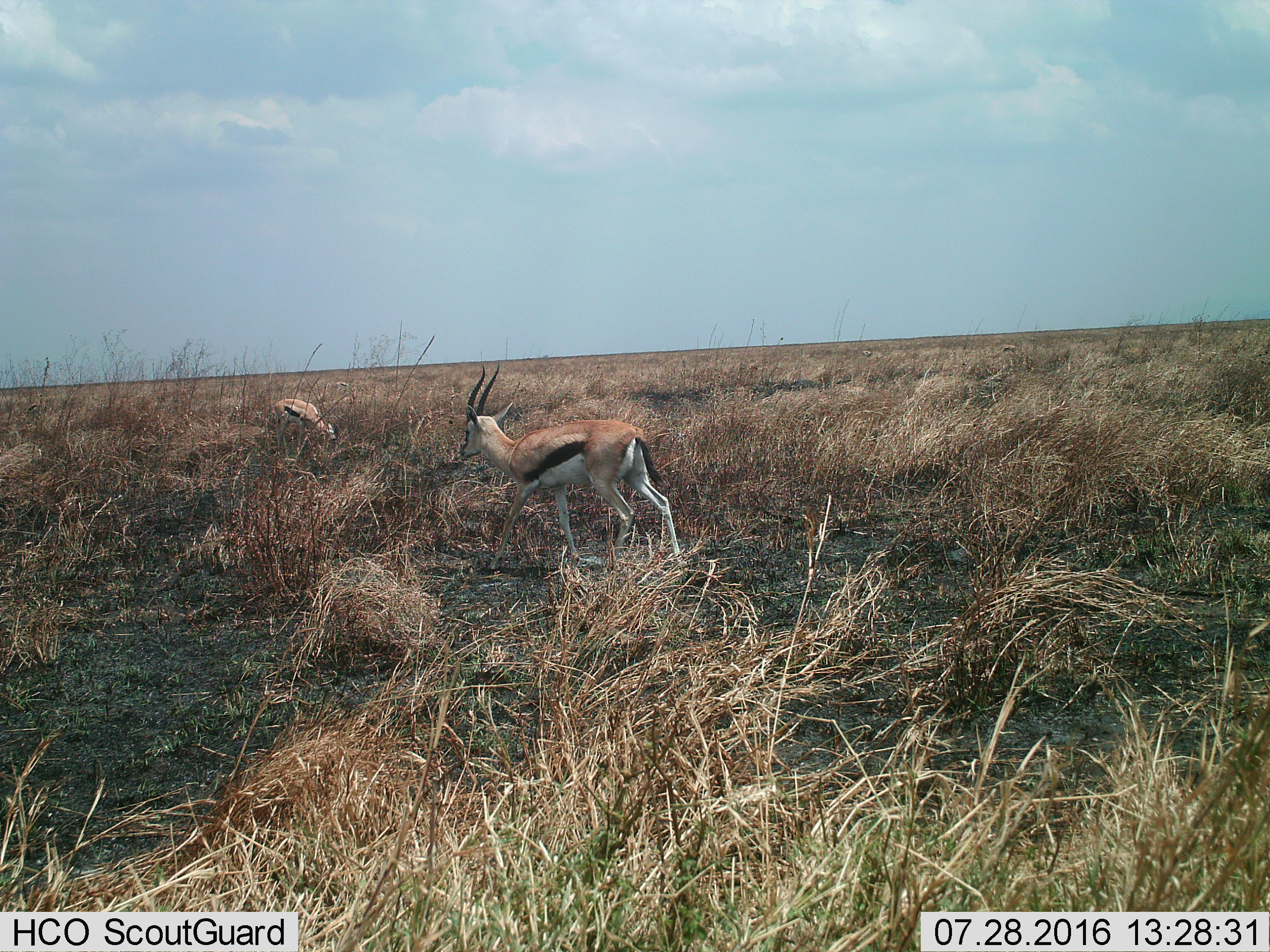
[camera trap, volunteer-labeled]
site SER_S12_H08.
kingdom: Animalia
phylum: Chordata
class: Mammalia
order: Artiodactyla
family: Bovidae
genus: Eudorcas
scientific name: Eudorcas thomsonii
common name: thomson's gazelle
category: gazellethomsons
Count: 2.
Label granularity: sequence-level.